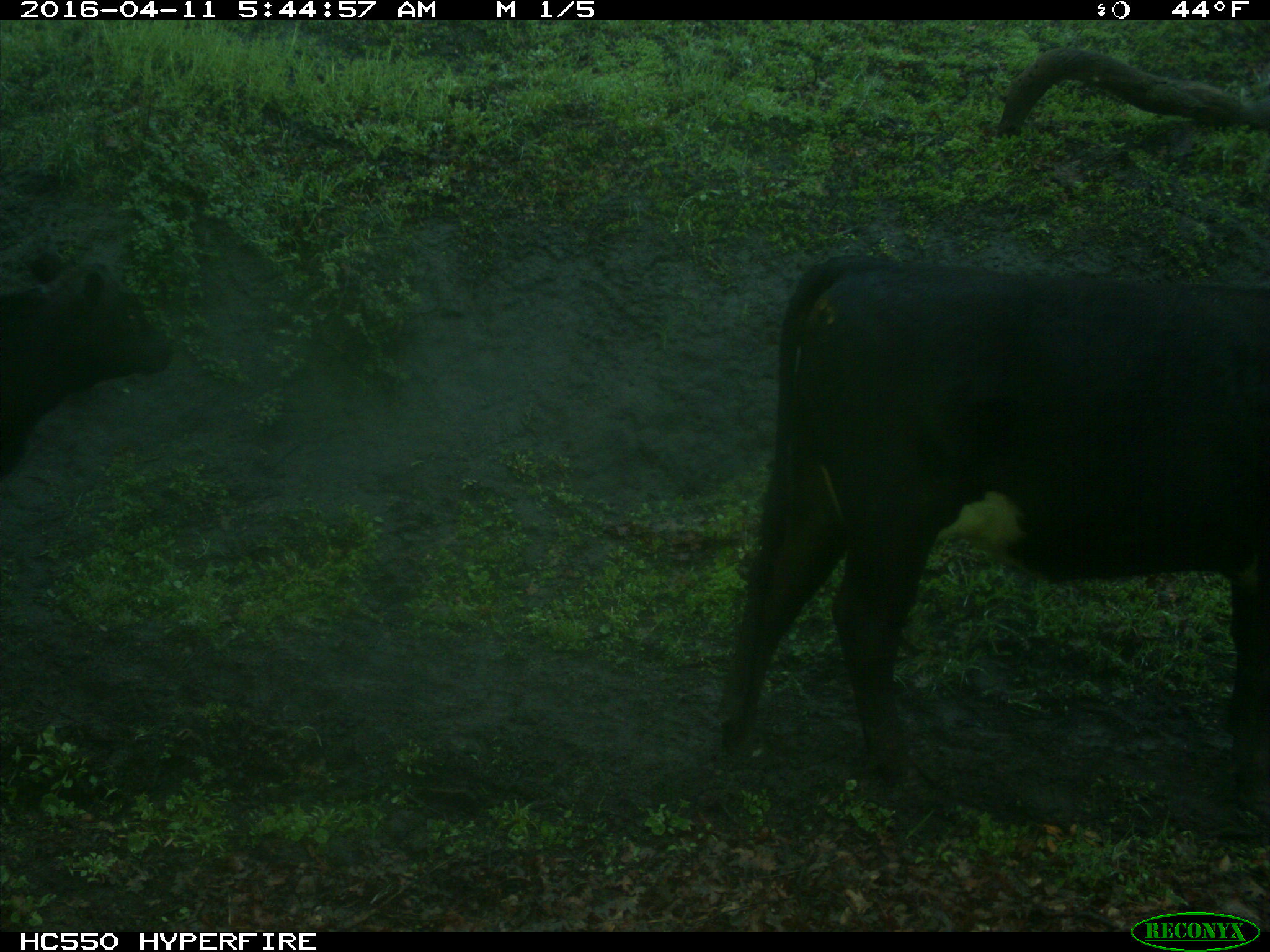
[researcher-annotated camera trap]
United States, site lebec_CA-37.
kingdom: Animalia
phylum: Chordata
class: Mammalia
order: Artiodactyla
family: Bovidae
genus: Bos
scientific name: Bos taurus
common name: domestic cow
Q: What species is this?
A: Bos taurus (domestic cow).